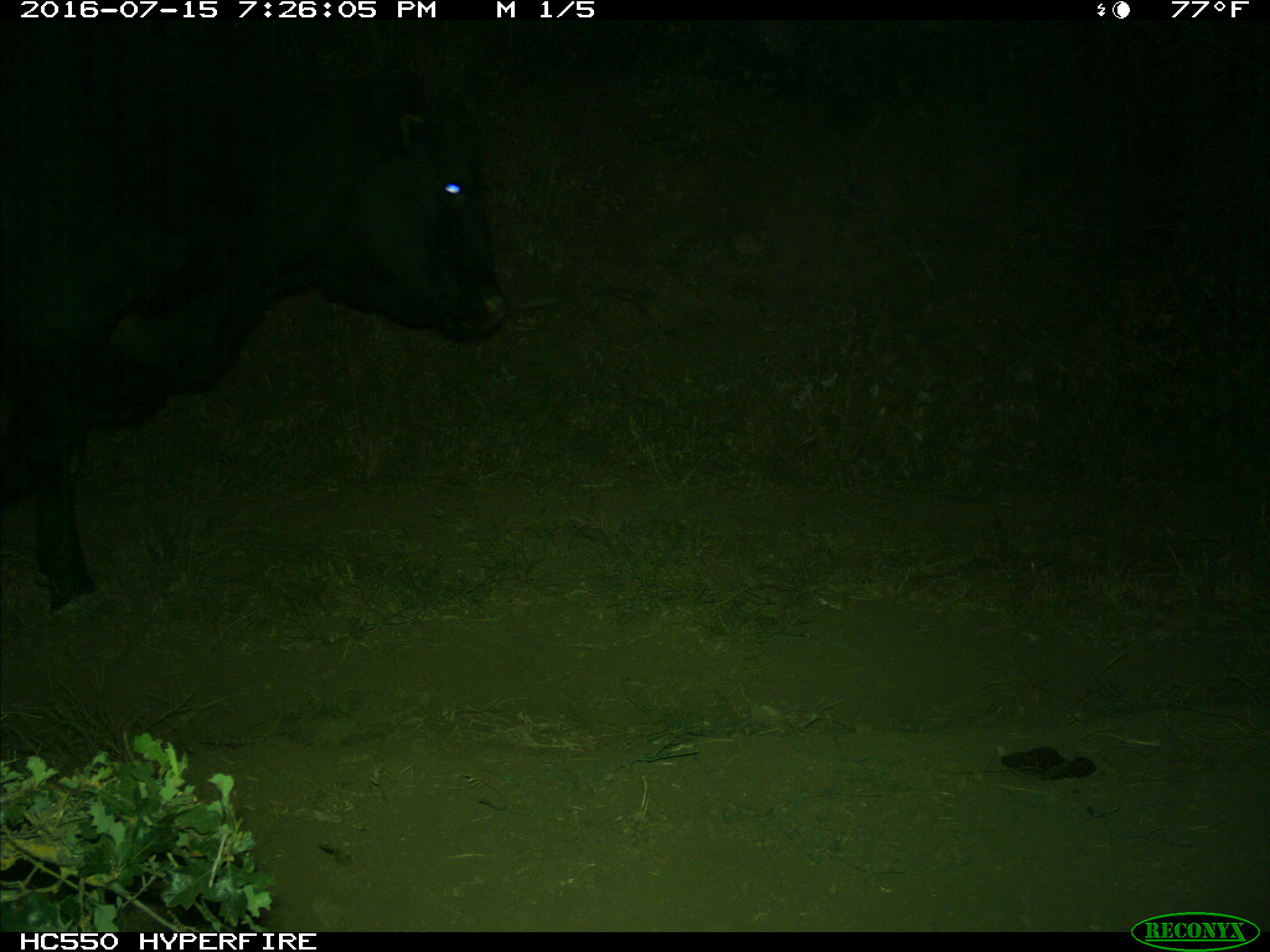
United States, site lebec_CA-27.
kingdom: Animalia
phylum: Chordata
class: Mammalia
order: Artiodactyla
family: Bovidae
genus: Bos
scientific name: Bos taurus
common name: domestic cow